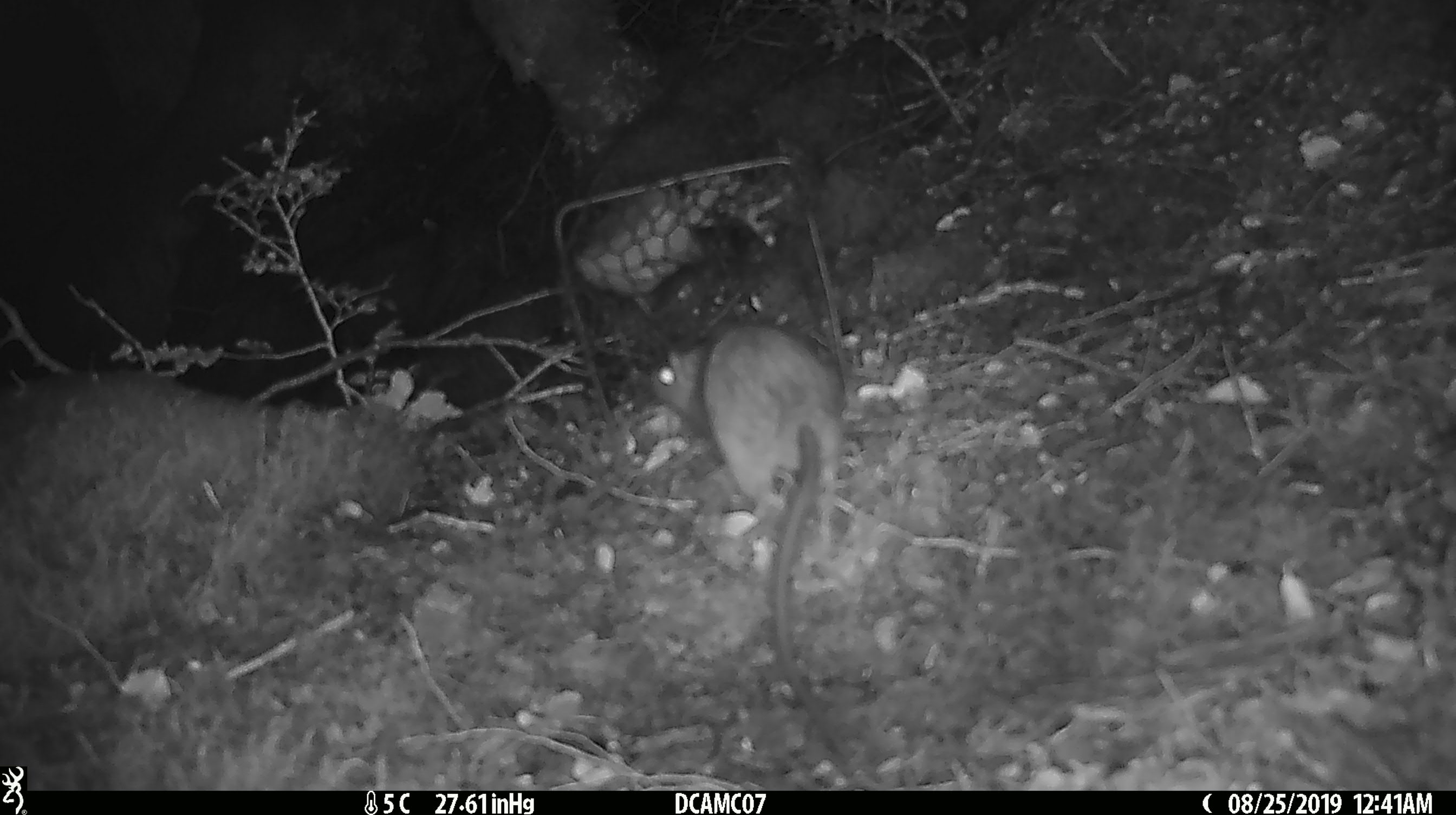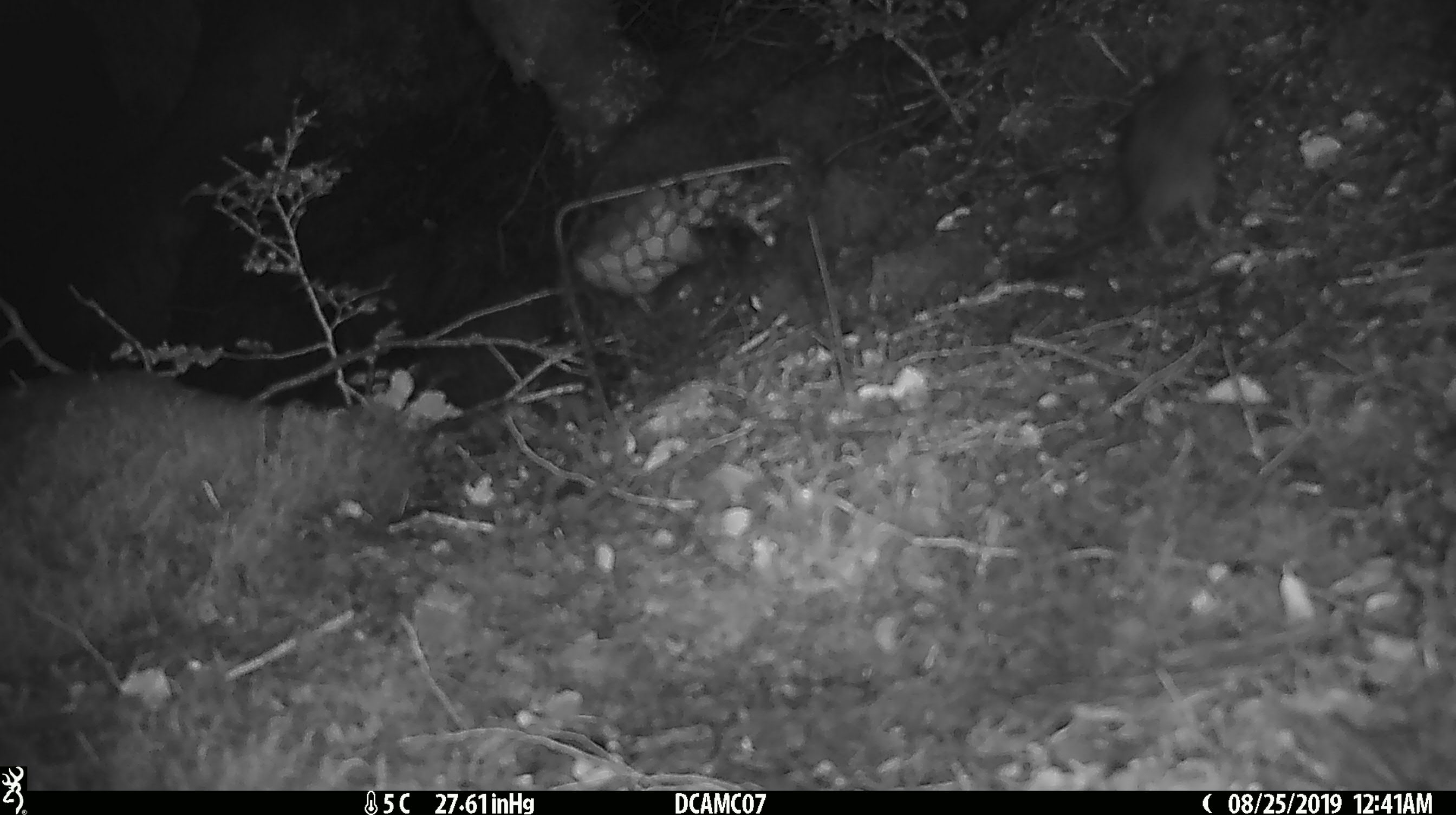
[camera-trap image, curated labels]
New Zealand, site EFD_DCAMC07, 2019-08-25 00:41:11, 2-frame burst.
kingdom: Animalia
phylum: Chordata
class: Mammalia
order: Rodentia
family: Muridae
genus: Rattus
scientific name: Rattus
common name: rat